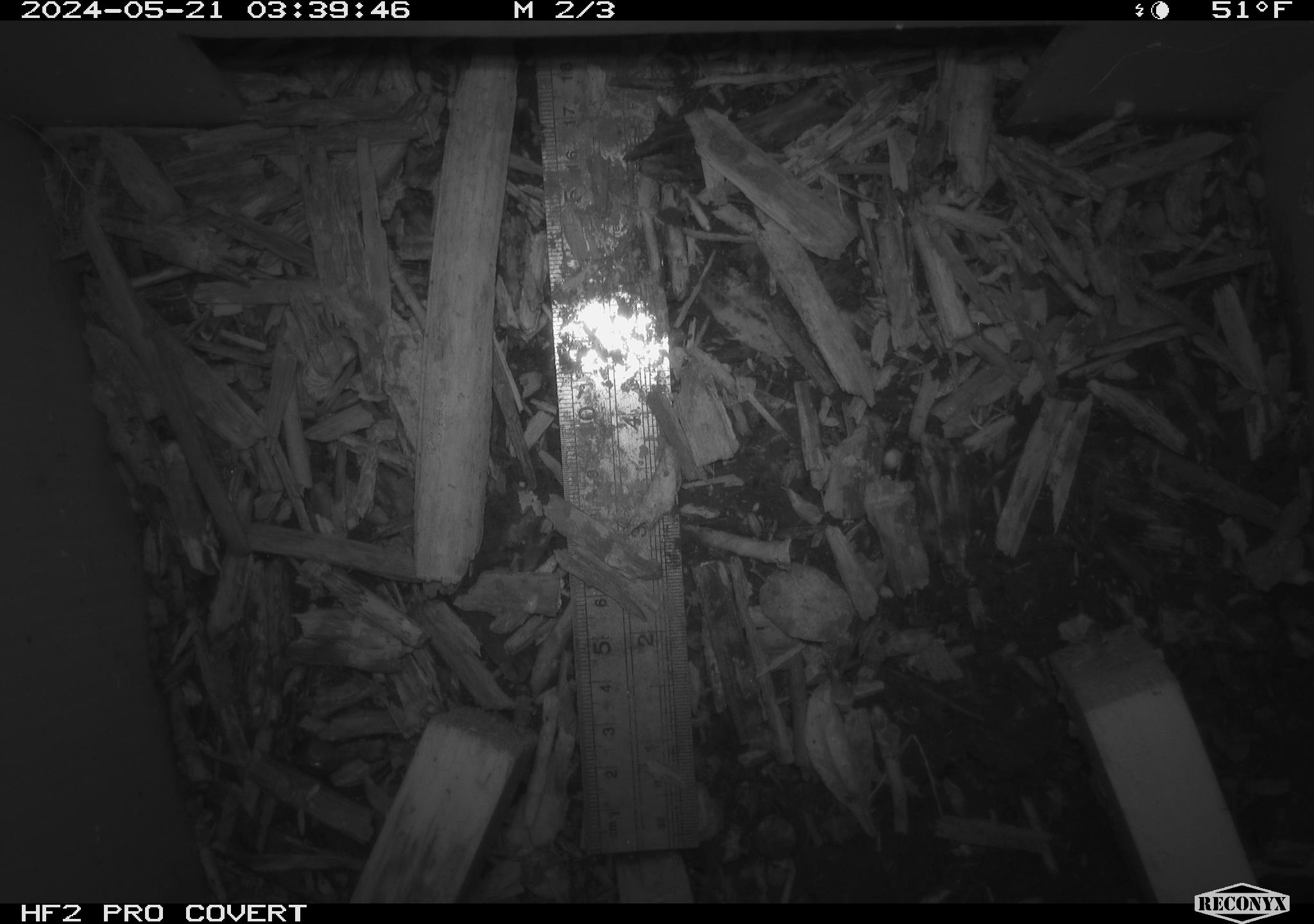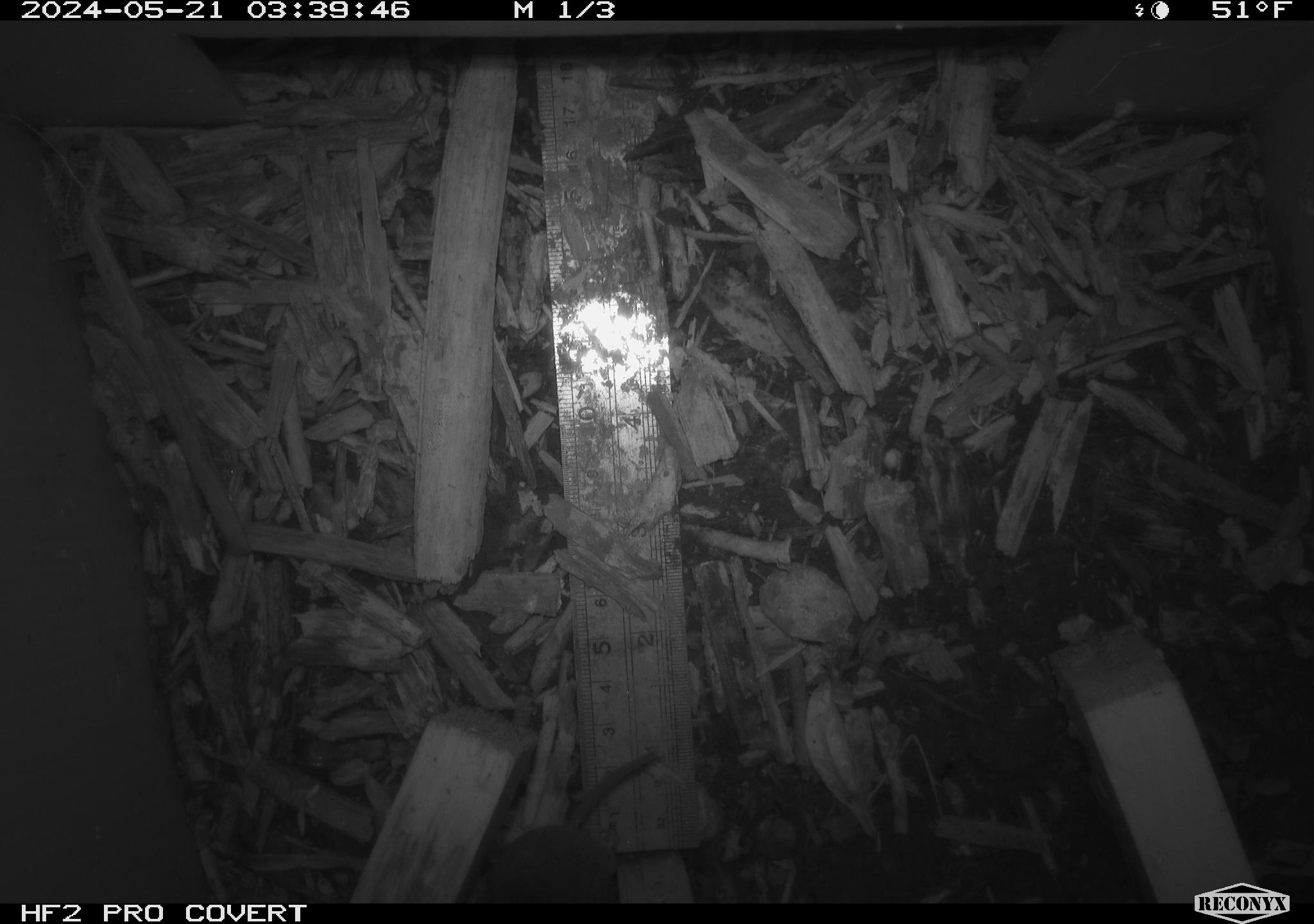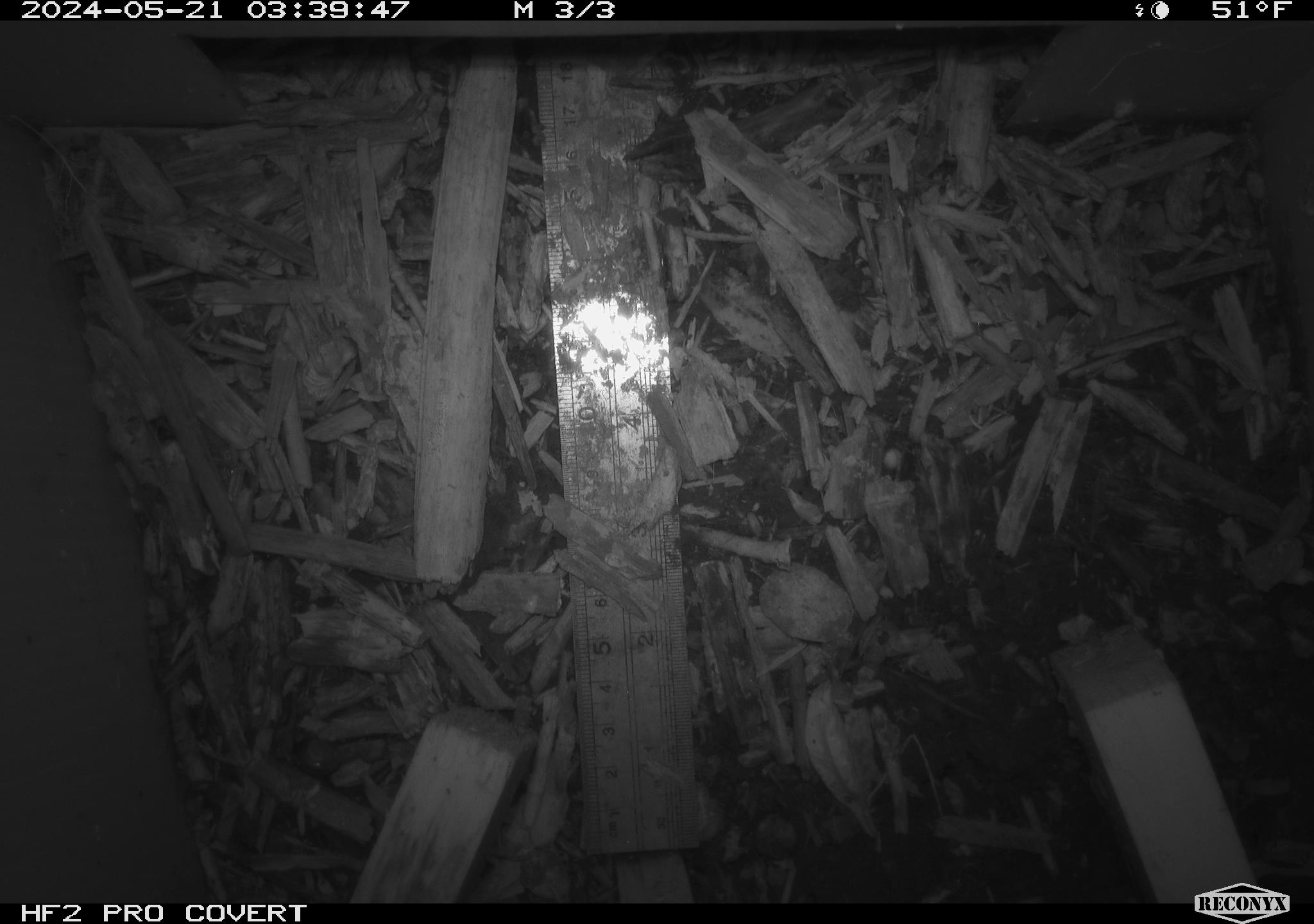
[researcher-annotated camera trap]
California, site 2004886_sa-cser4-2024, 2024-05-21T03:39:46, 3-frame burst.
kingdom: Animalia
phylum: Chordata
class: Mammalia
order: Eulipotyphla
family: Soricidae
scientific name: Soricidae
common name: shrews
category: soricidae family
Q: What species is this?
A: Soricidae family (shrews) (Soricidae).